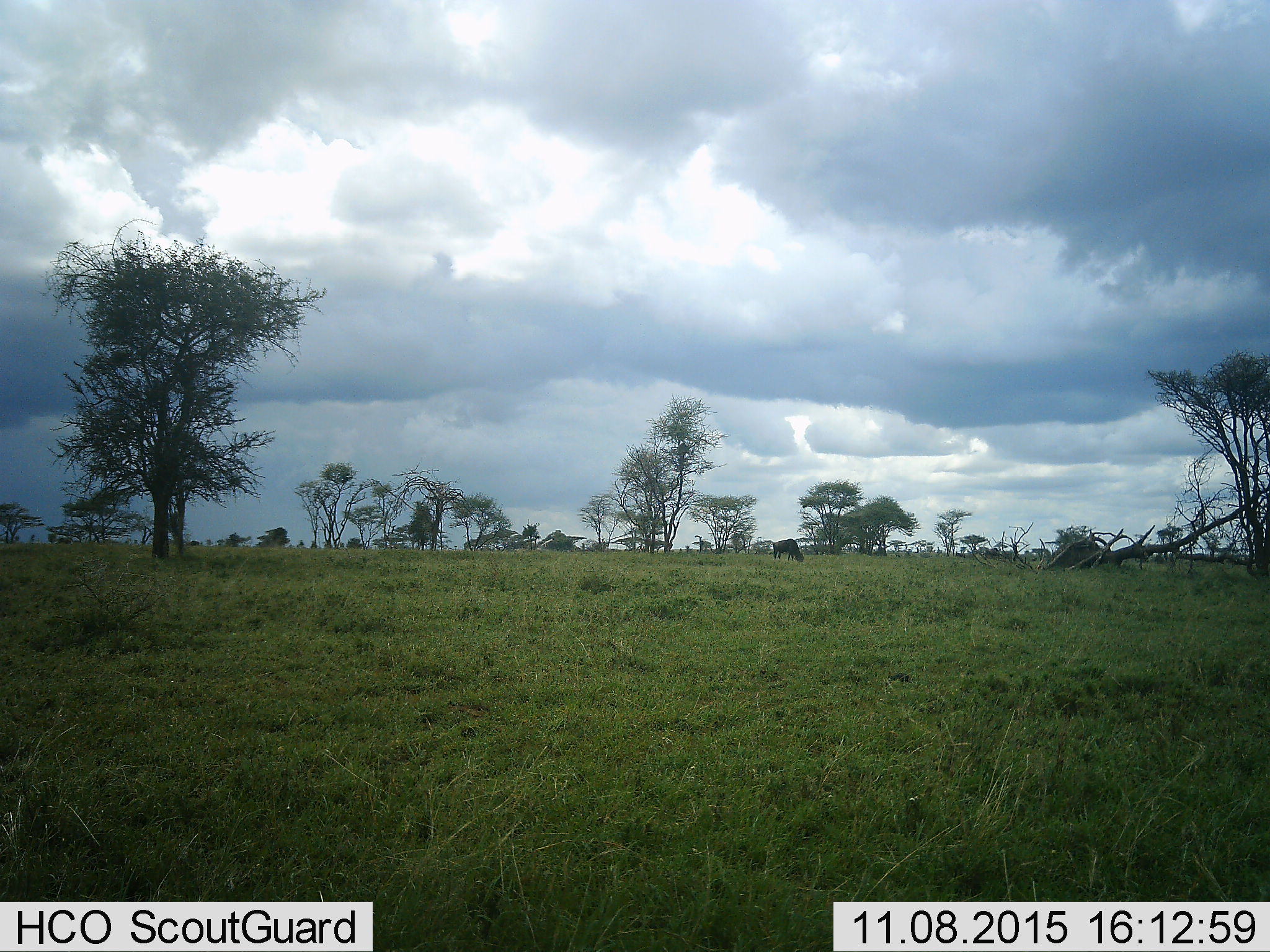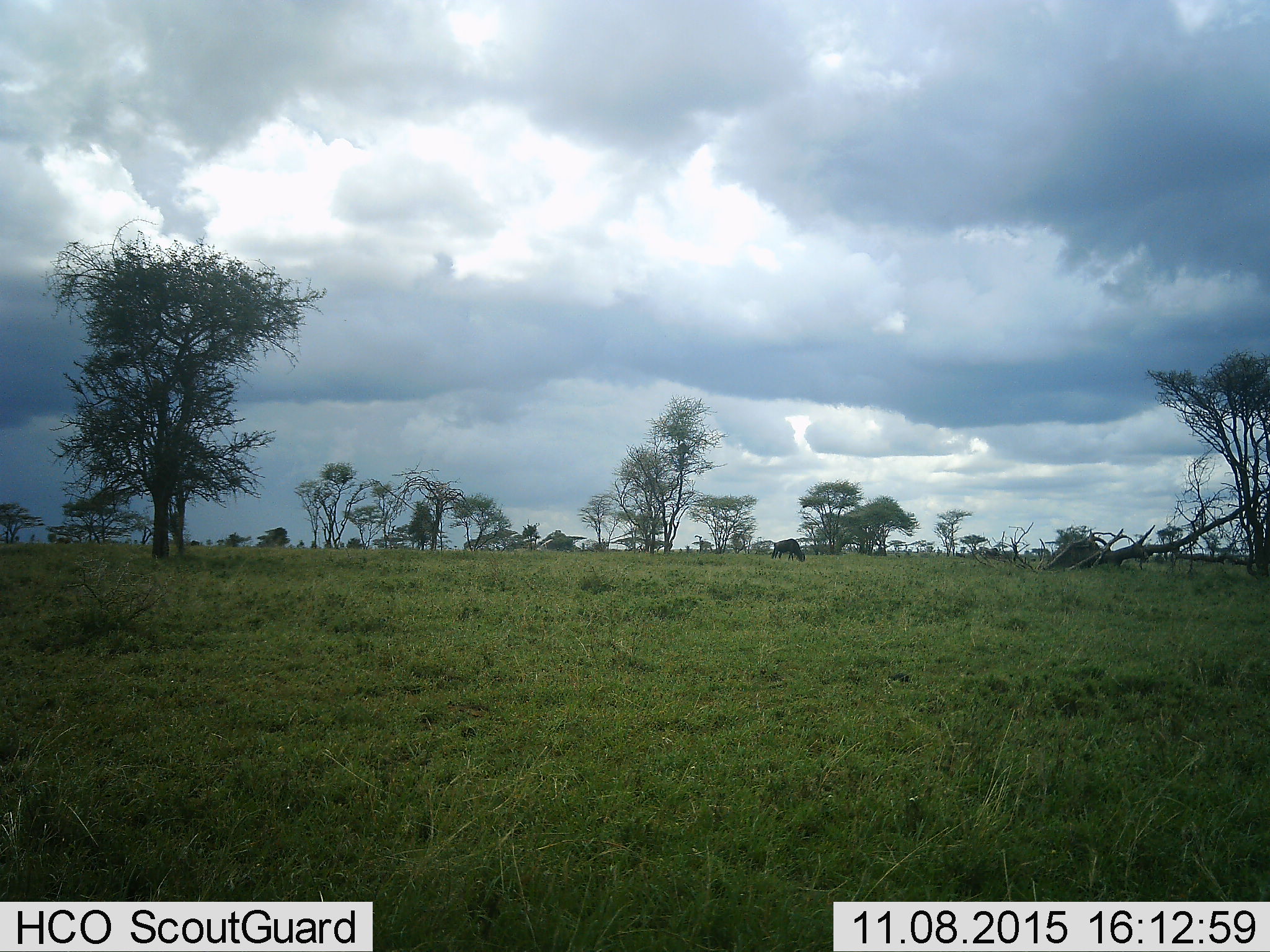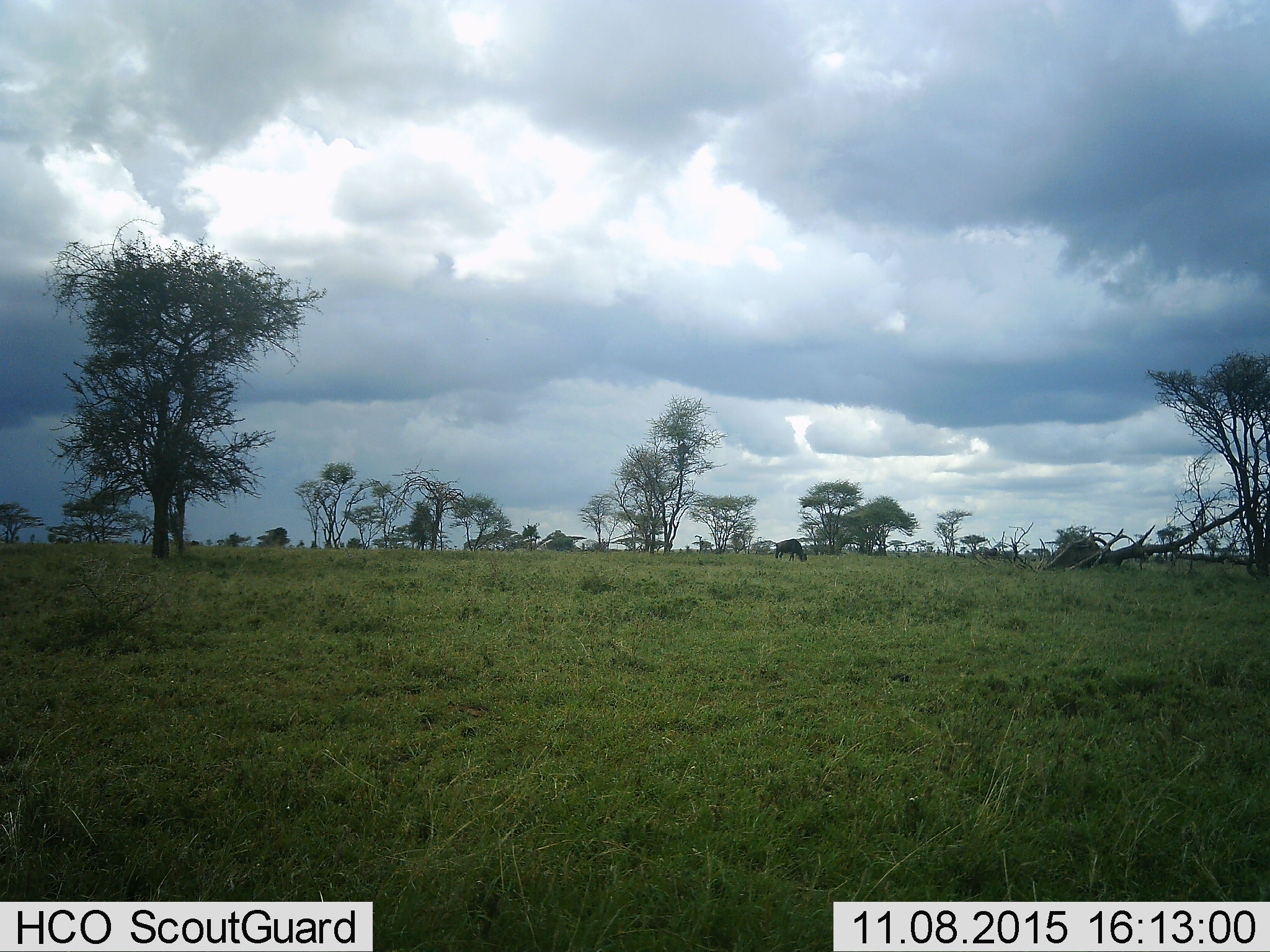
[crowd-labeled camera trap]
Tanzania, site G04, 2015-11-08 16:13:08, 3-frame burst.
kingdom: Animalia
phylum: Chordata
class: Mammalia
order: Artiodactyla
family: Bovidae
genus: Connochaetes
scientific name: Connochaetes taurinus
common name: blue wildebeest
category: wildebeest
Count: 1.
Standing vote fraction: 8%.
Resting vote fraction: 0%.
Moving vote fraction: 8%.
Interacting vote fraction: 0%.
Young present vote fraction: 0%.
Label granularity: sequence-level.